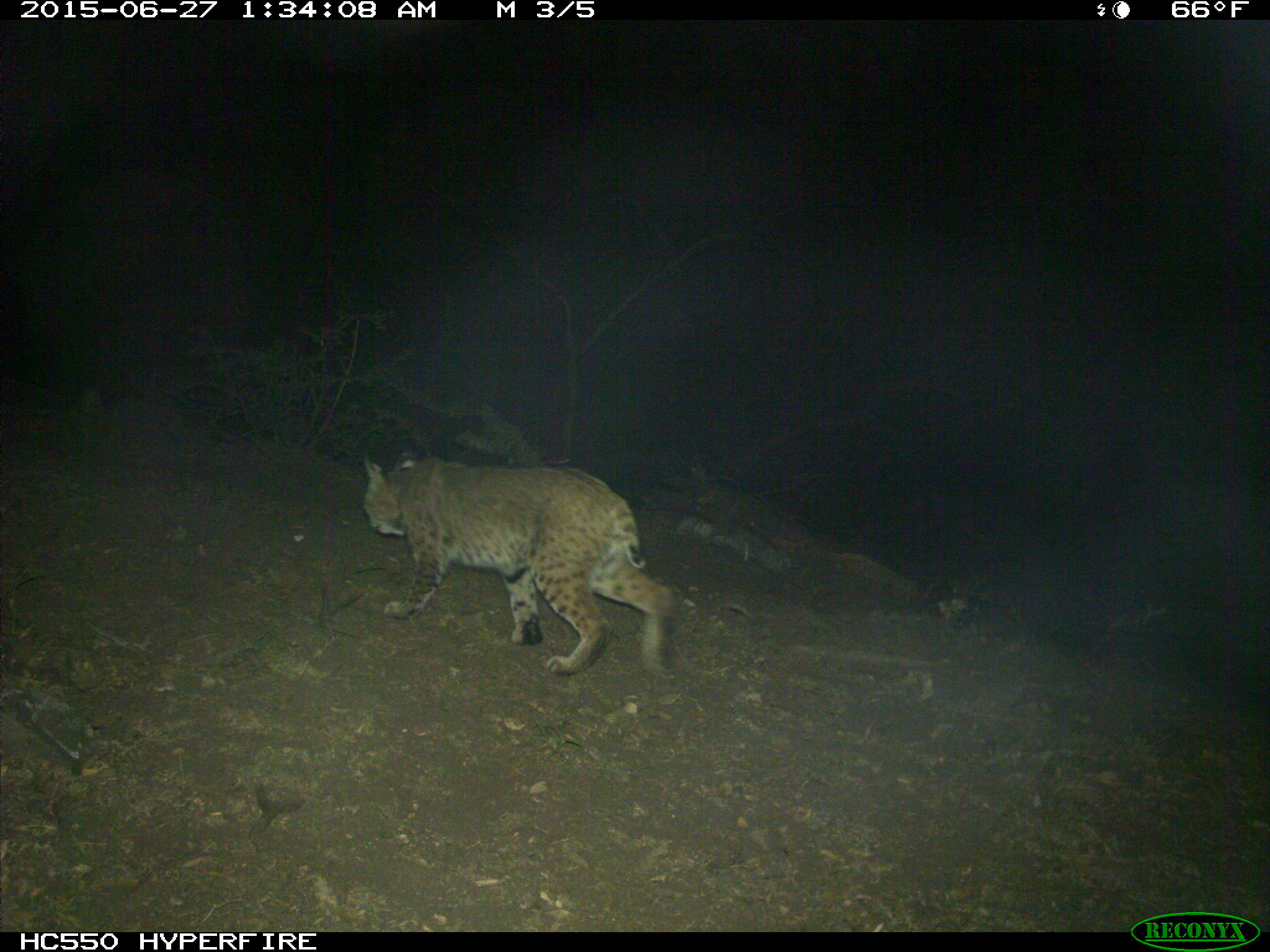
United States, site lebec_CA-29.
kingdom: Animalia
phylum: Chordata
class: Mammalia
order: Carnivora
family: Felidae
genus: Lynx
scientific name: Lynx rufus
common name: bobcat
Lynx rufus (bobcat).